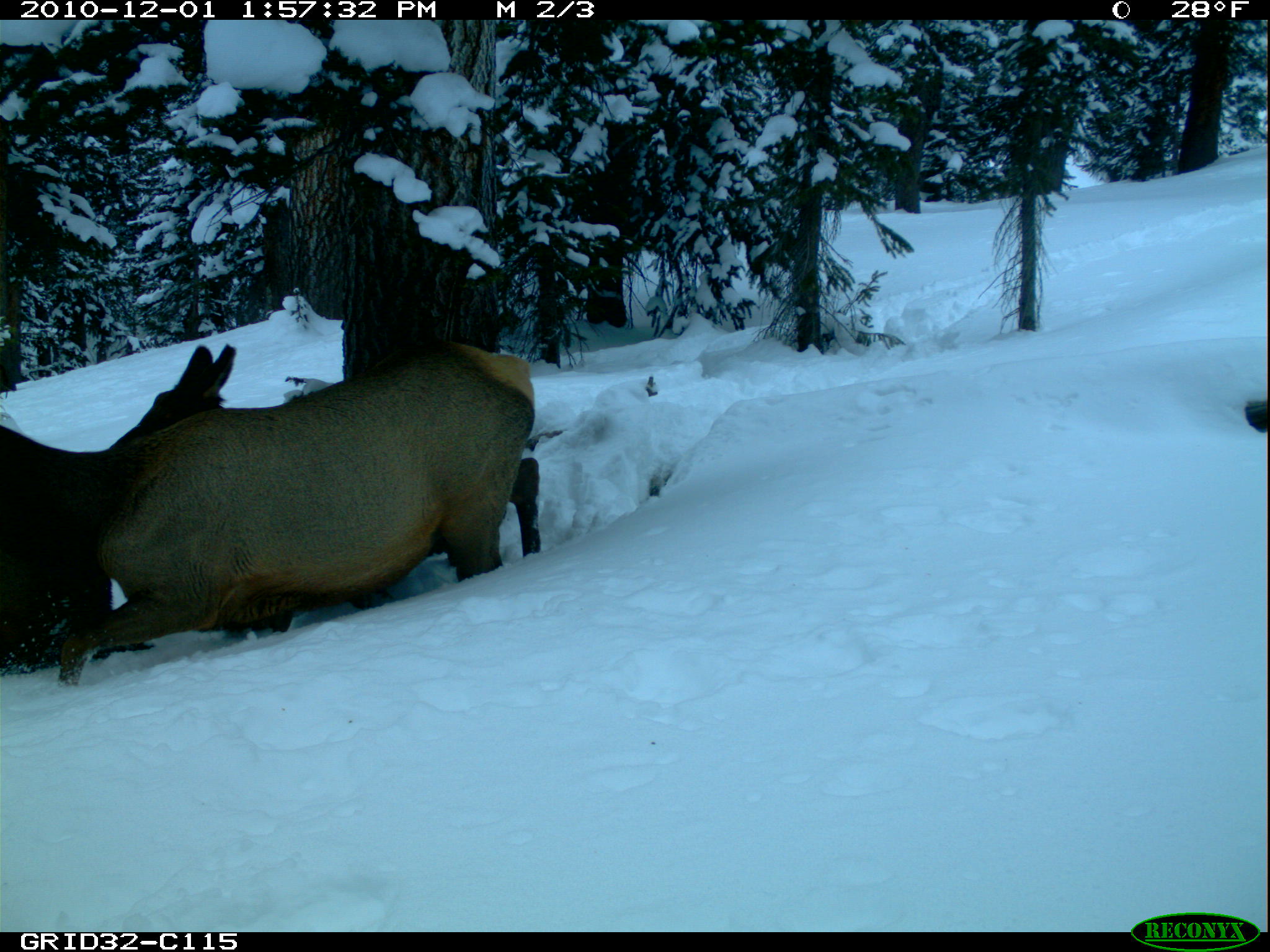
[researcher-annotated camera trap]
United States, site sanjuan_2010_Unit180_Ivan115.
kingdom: Animalia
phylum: Chordata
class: Mammalia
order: Artiodactyla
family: Cervidae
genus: Cervus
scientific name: Cervus elaphus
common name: red deer